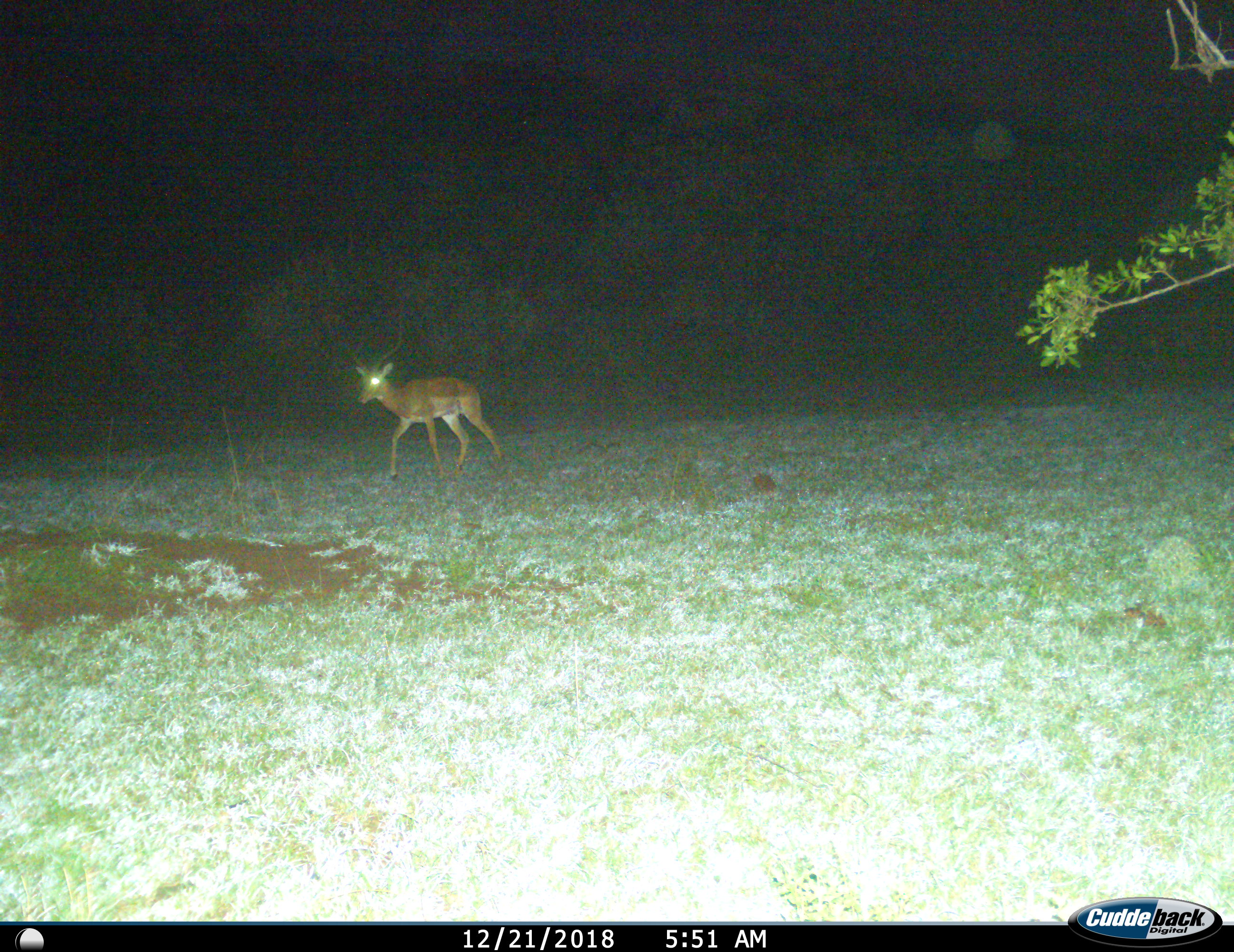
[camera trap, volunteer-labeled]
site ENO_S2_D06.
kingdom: Animalia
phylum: Chordata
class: Mammalia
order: Artiodactyla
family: Bovidae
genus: Aepyceros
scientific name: Aepyceros melampus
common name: impala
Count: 1.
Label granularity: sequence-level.